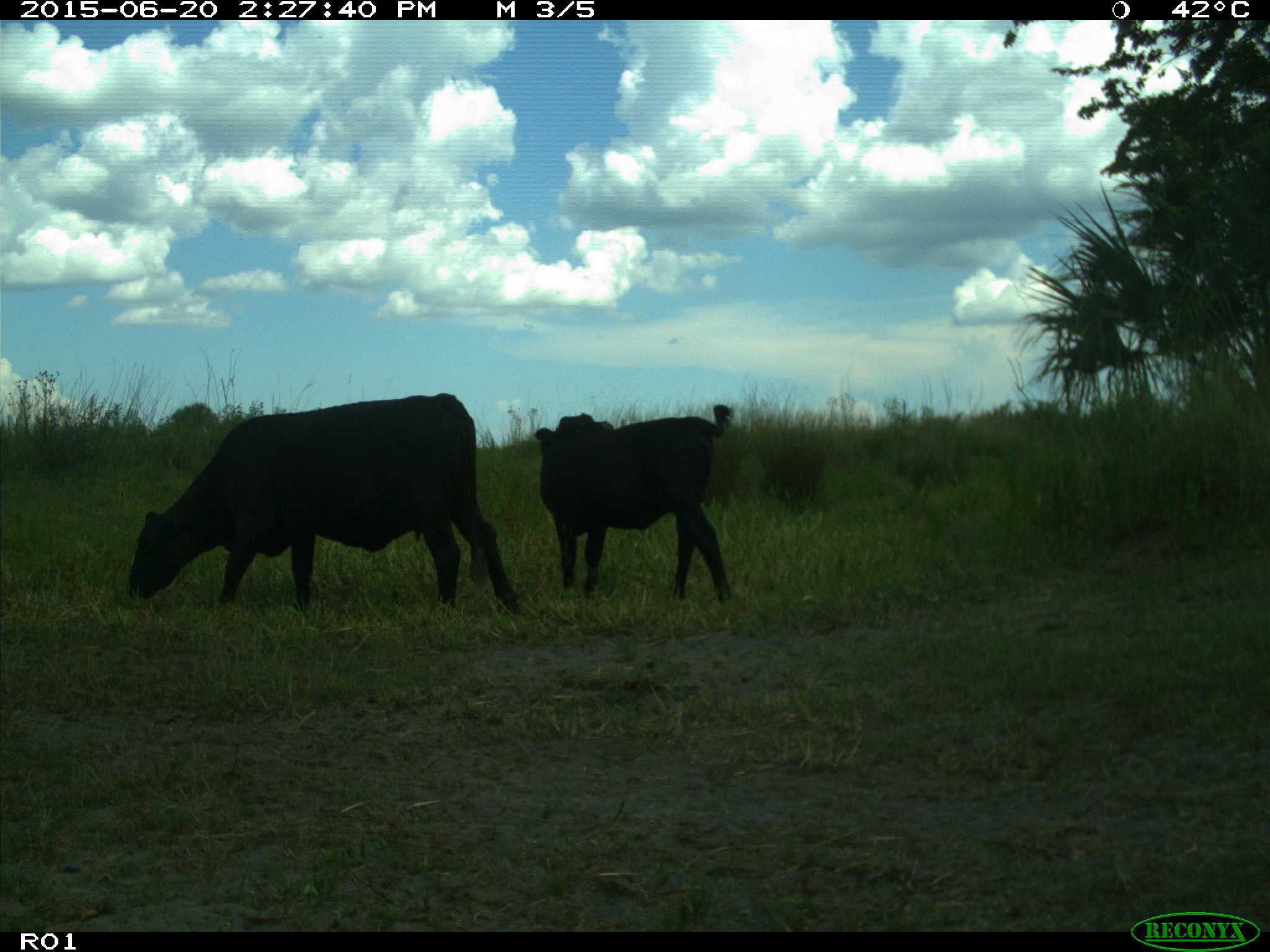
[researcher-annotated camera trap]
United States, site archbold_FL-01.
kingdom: Animalia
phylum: Chordata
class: Mammalia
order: Artiodactyla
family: Bovidae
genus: Bos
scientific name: Bos taurus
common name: domestic cow